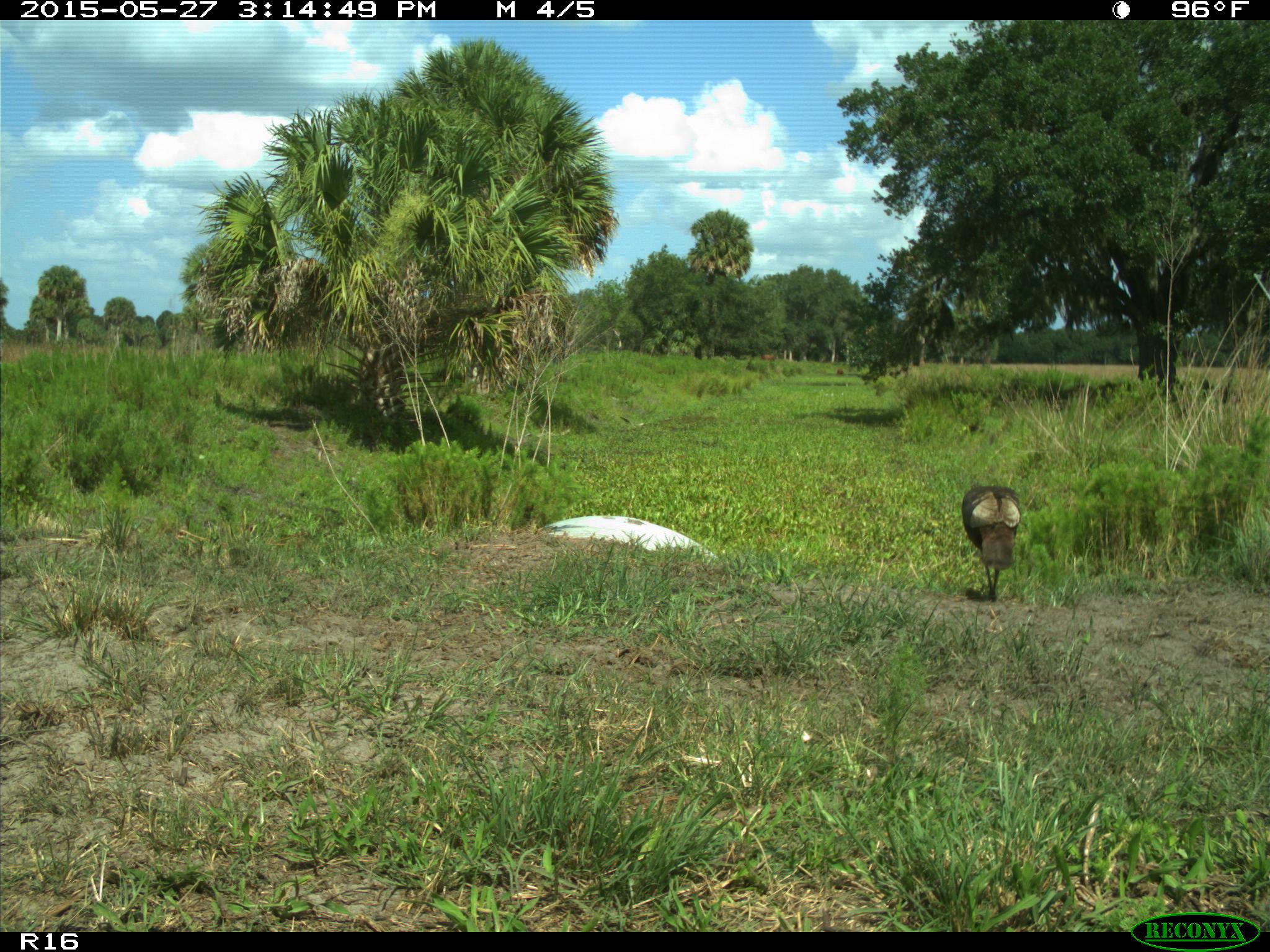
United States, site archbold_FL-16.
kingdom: Animalia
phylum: Chordata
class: Aves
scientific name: Aves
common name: birds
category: unidentified bird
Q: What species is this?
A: Unidentified bird (birds) (Aves).